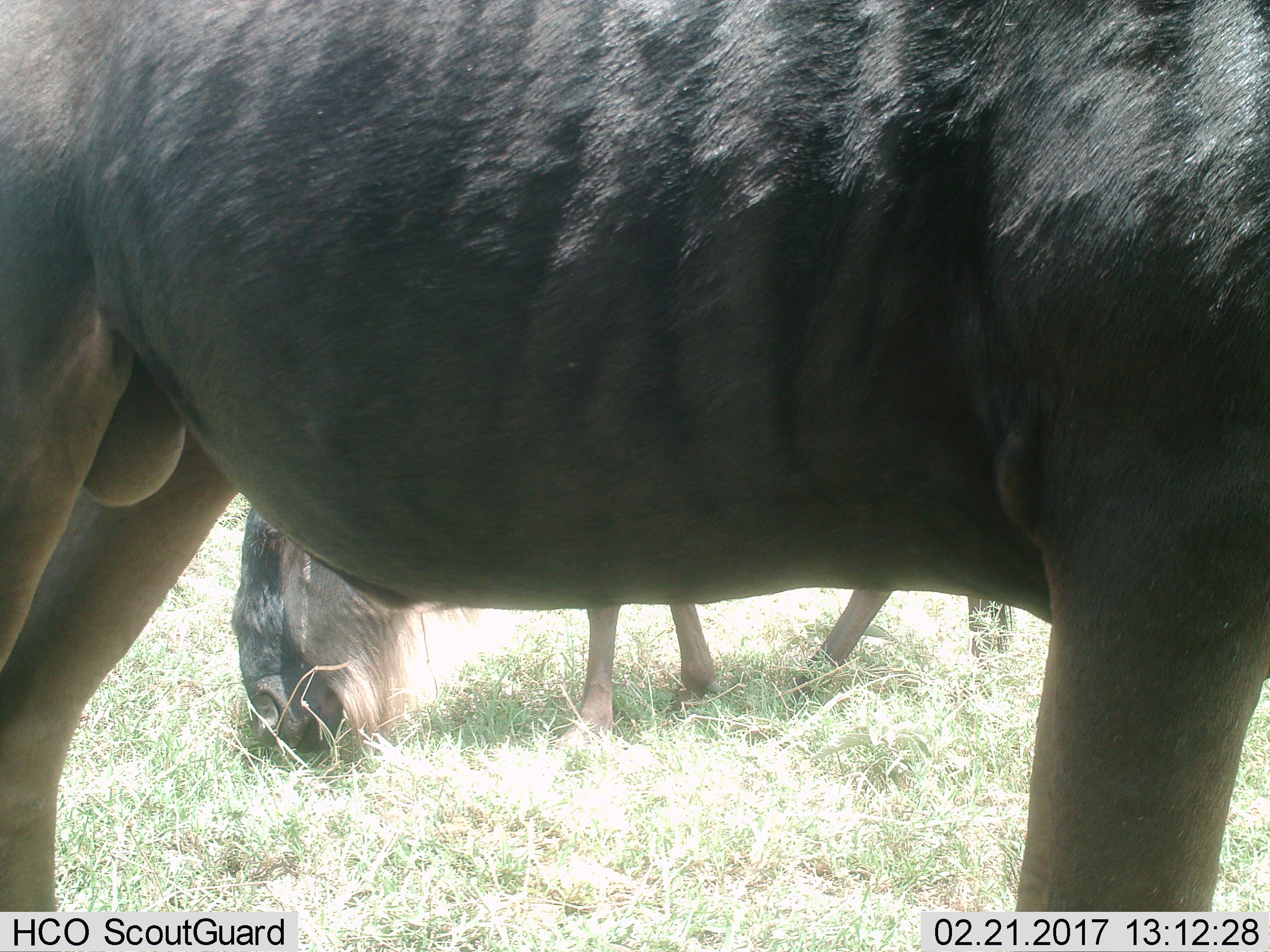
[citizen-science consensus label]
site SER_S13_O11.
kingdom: Animalia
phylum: Chordata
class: Mammalia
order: Artiodactyla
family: Bovidae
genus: Connochaetes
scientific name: Connochaetes taurinus taurinus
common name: blue wildebeest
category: wildebeestblue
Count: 2.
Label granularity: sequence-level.